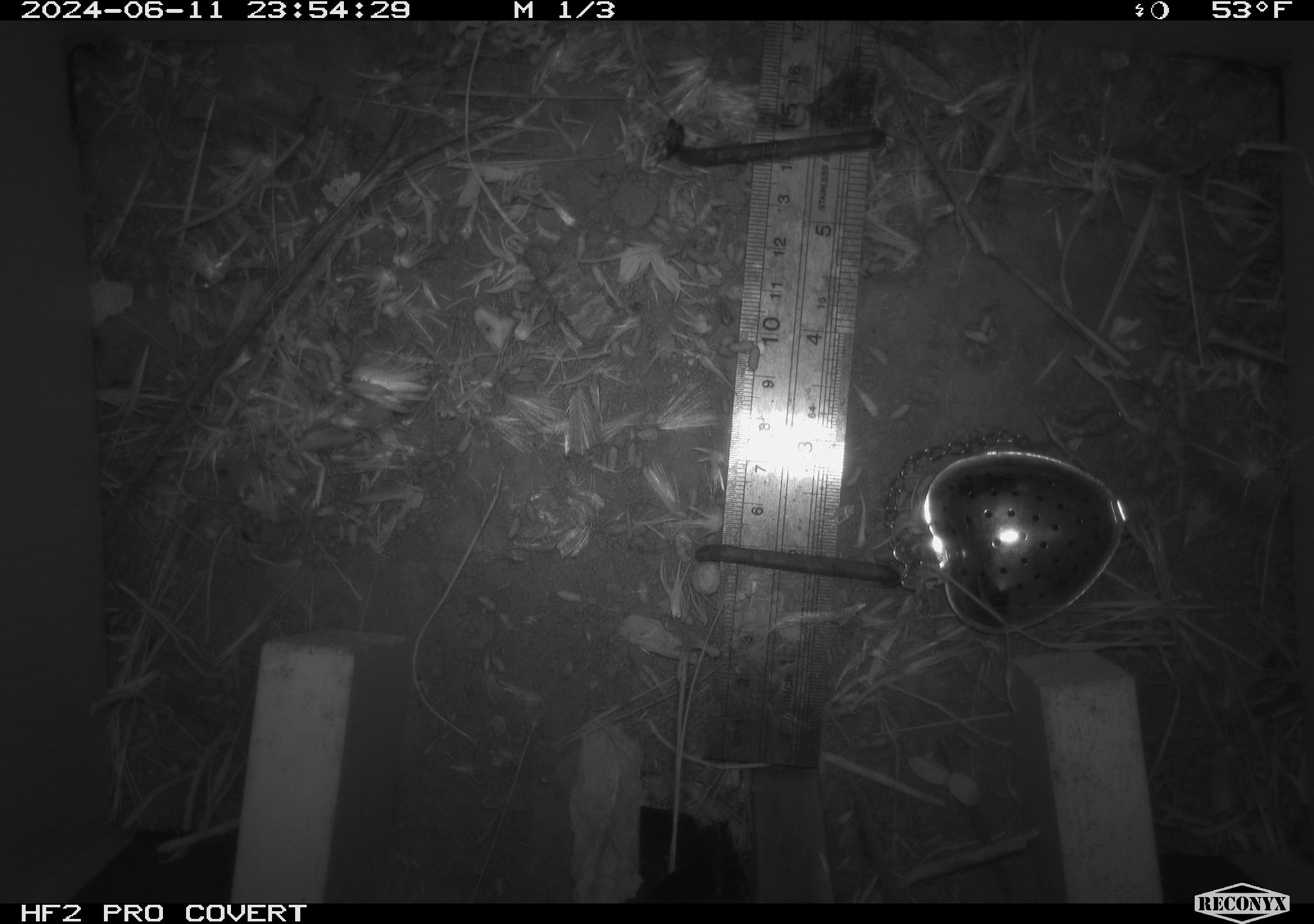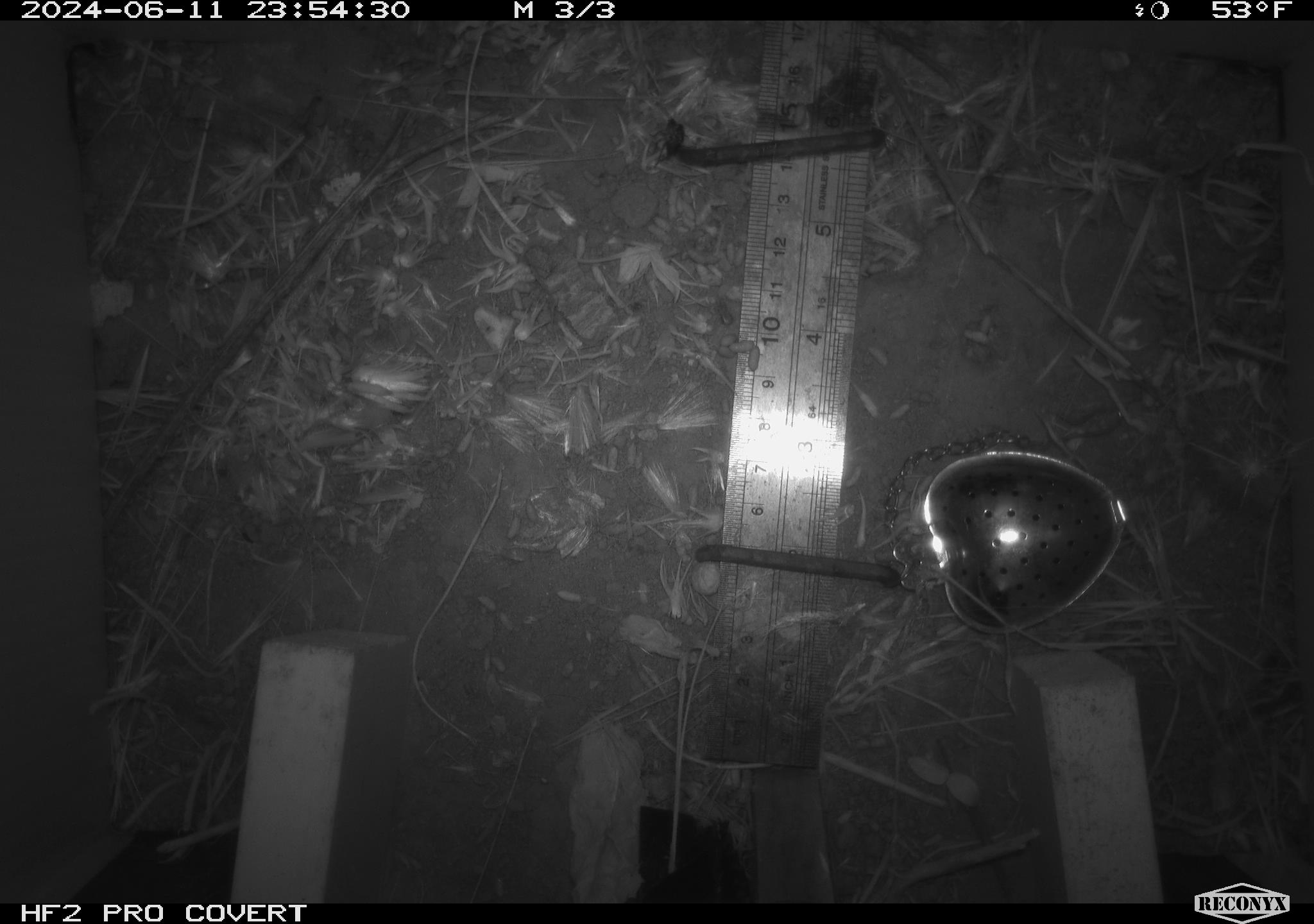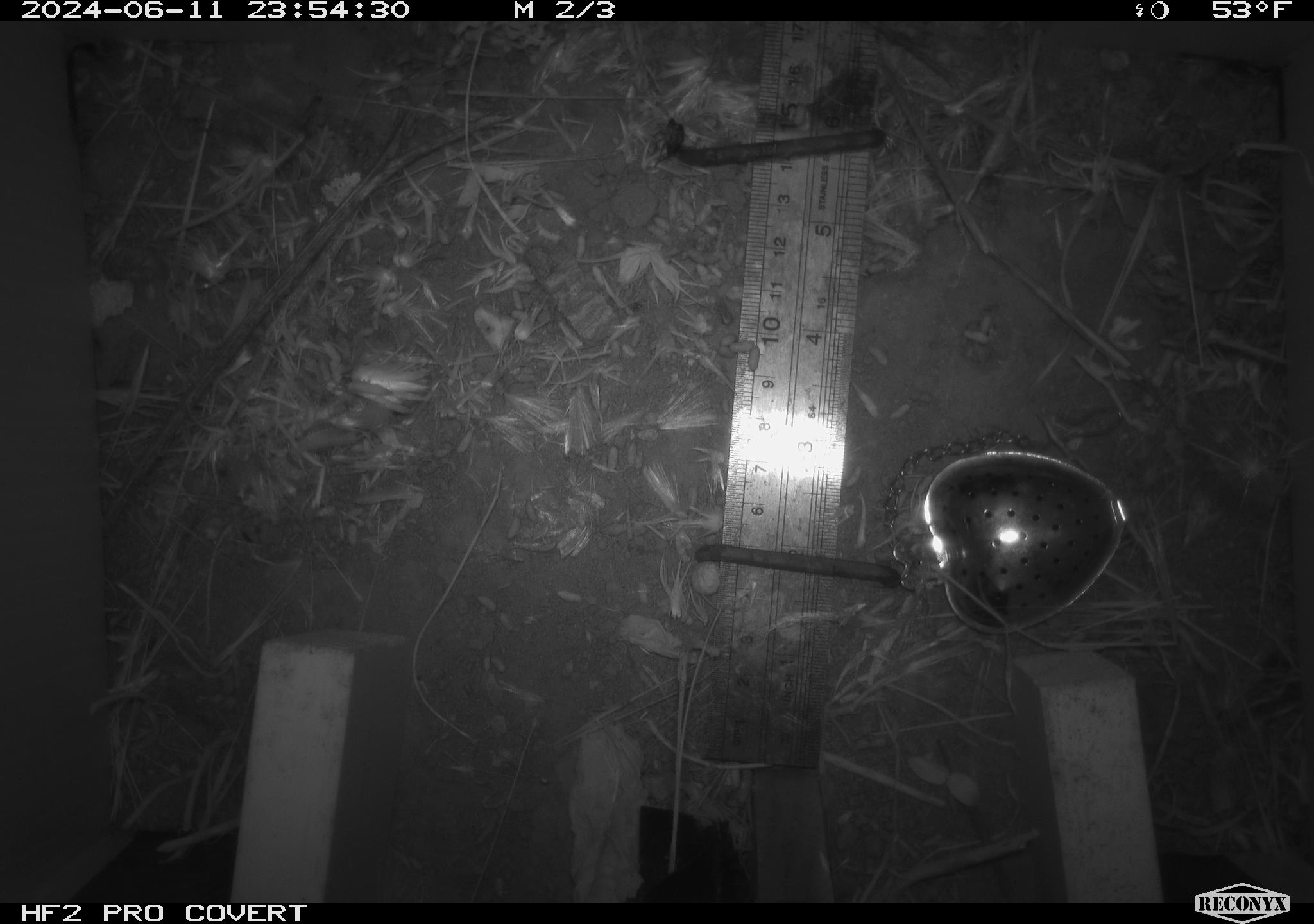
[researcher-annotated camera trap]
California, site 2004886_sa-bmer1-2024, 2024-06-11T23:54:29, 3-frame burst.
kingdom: Animalia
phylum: Chordata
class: Mammalia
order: Rodentia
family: Cricetidae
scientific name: Cricetidae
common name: hamsters, voles, lemmings, and allies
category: cricetidae family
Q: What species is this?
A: Cricetidae family (hamsters, voles, lemmings, and allies) (Cricetidae).